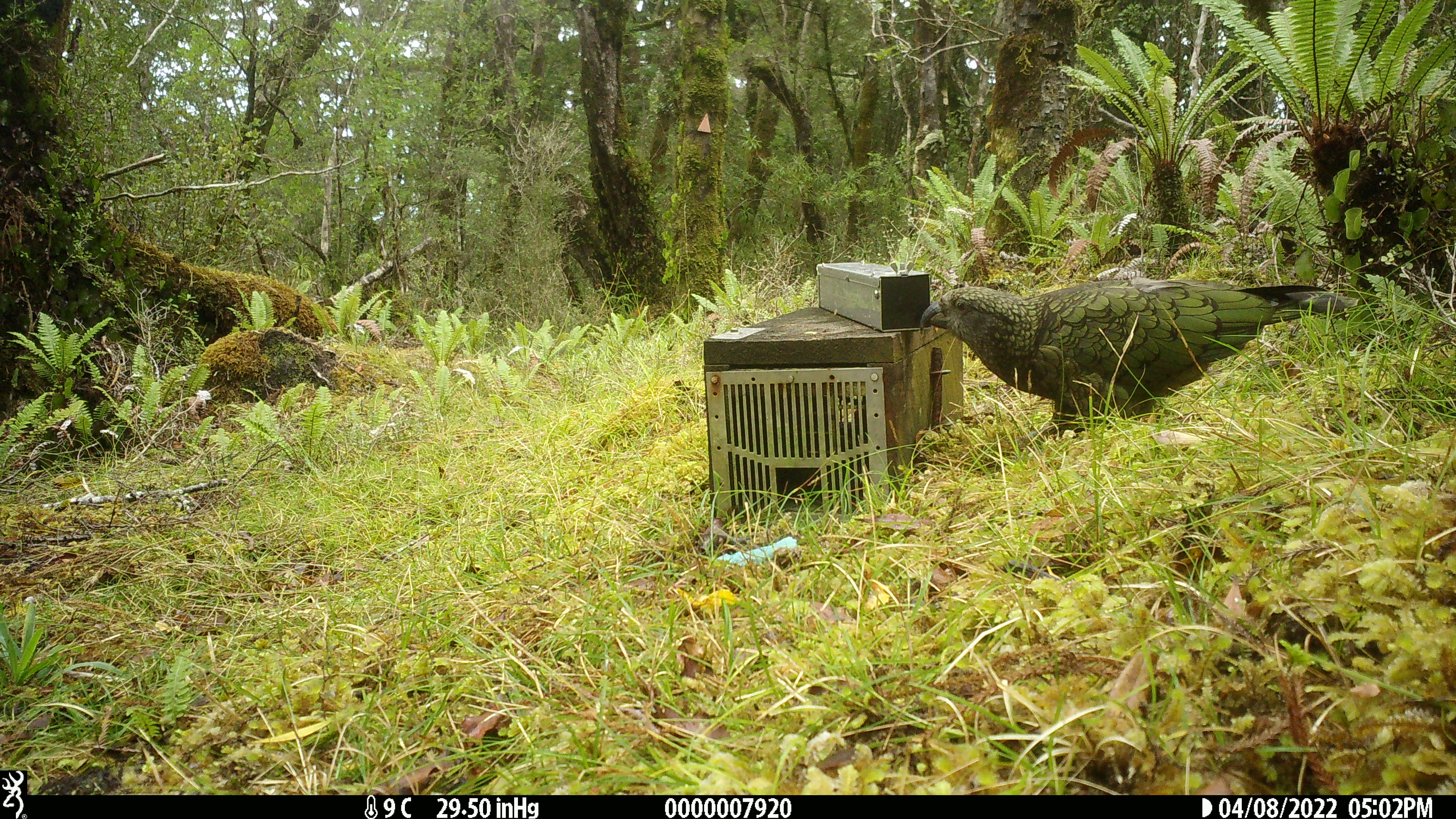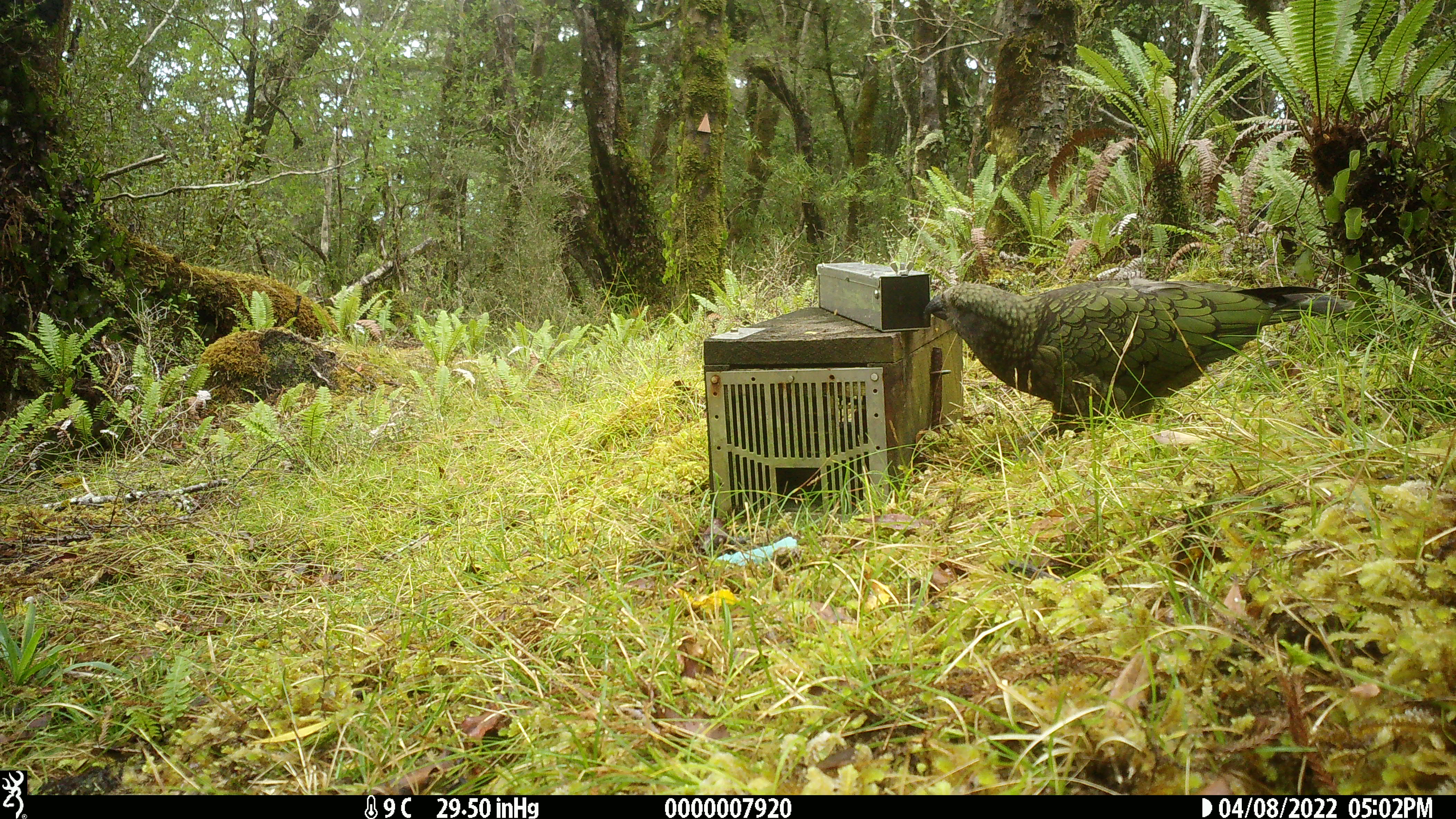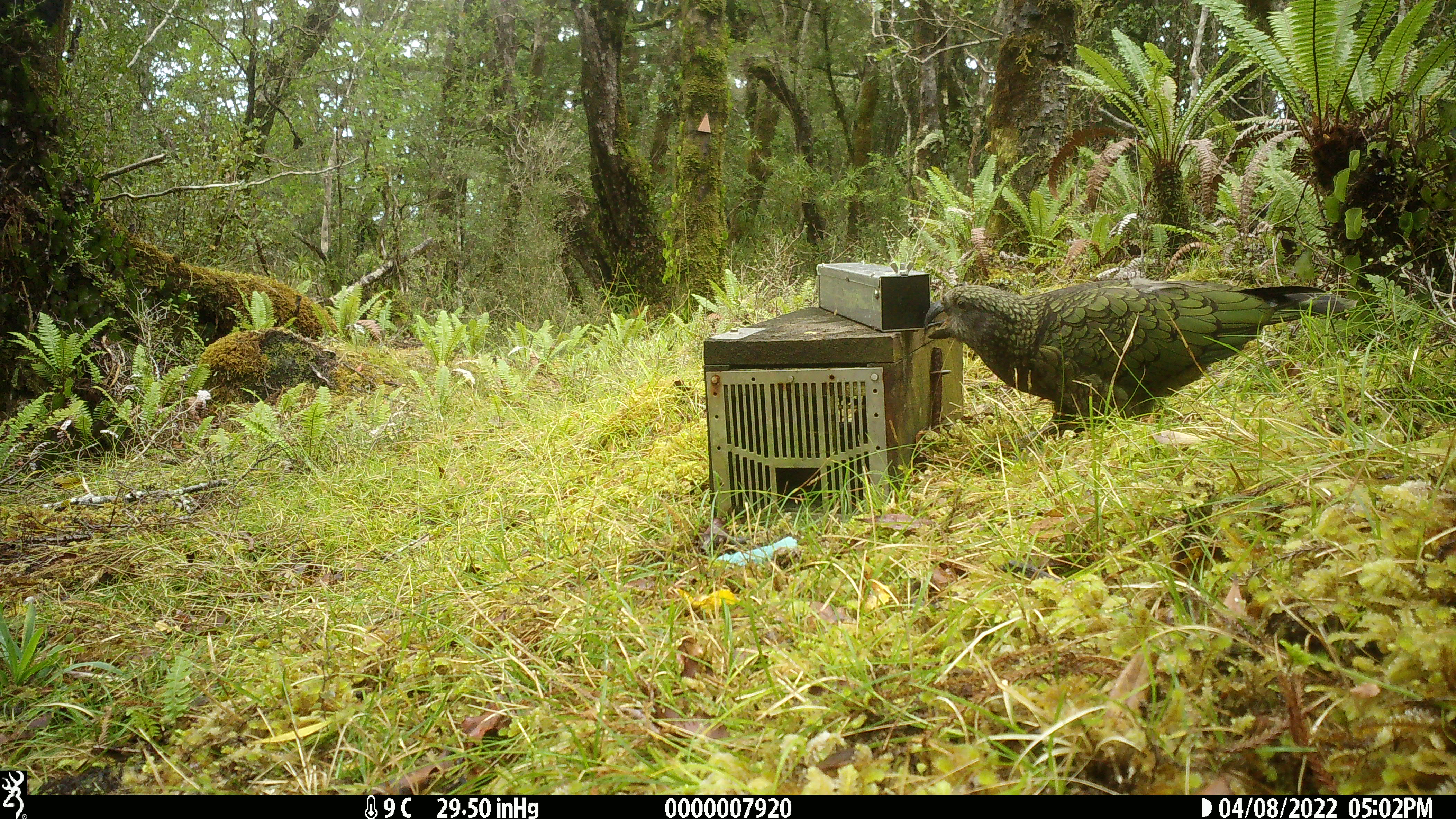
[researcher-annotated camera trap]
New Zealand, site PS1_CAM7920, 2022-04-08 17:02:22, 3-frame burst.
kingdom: Animalia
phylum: Chordata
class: Aves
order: Psittaciformes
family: Strigopidae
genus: Nestor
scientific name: Nestor notabilis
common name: kea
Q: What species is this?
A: Kea (Nestor notabilis).